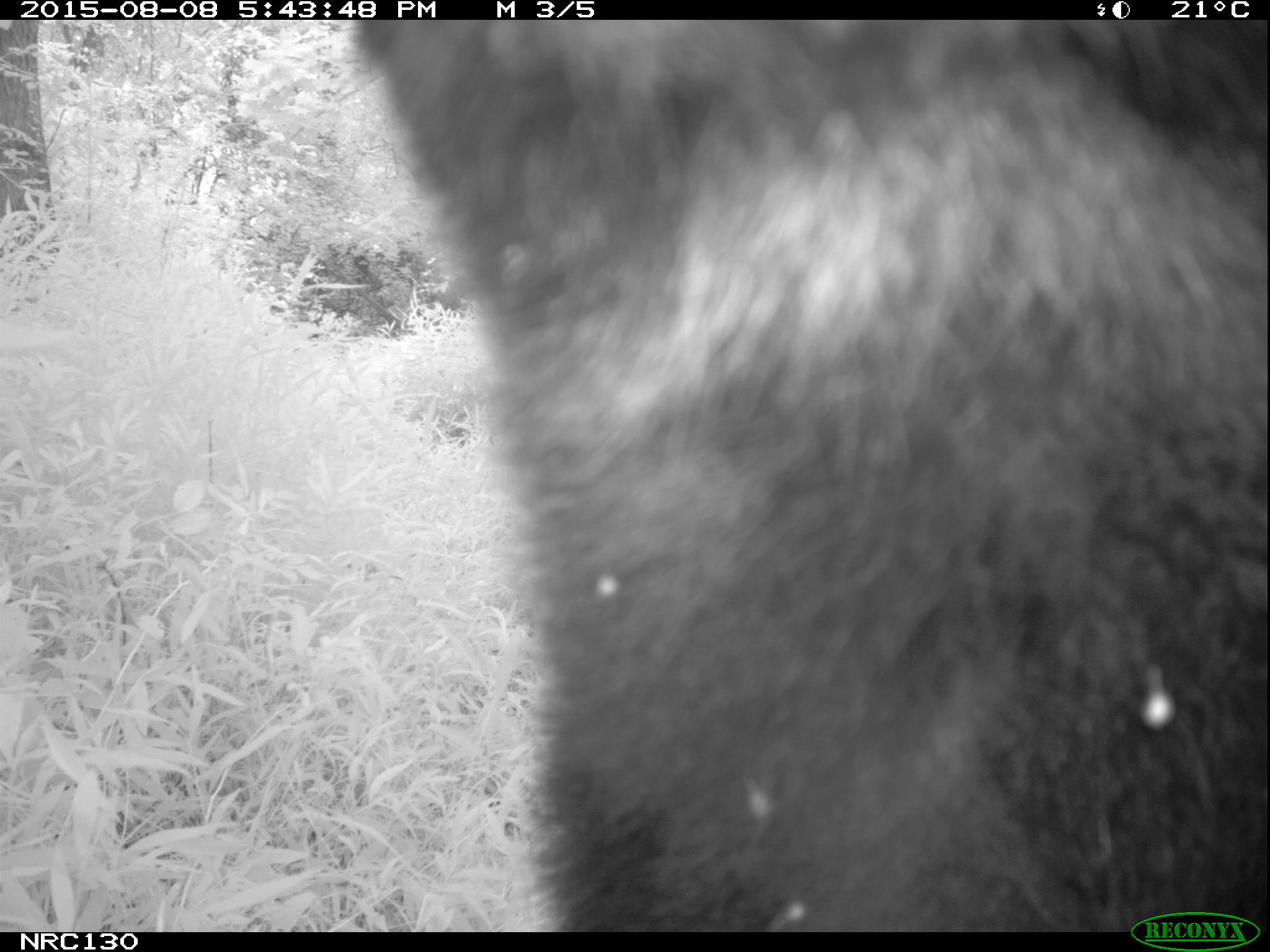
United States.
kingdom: Animalia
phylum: Chordata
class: Mammalia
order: Carnivora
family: Ursidae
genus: Ursus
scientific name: Ursus americanus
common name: american black bear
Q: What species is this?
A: American Black Bear (Ursus americanus).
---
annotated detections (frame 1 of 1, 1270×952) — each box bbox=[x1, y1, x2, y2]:
American Black Bear: bbox=[343, 19, 1265, 924]